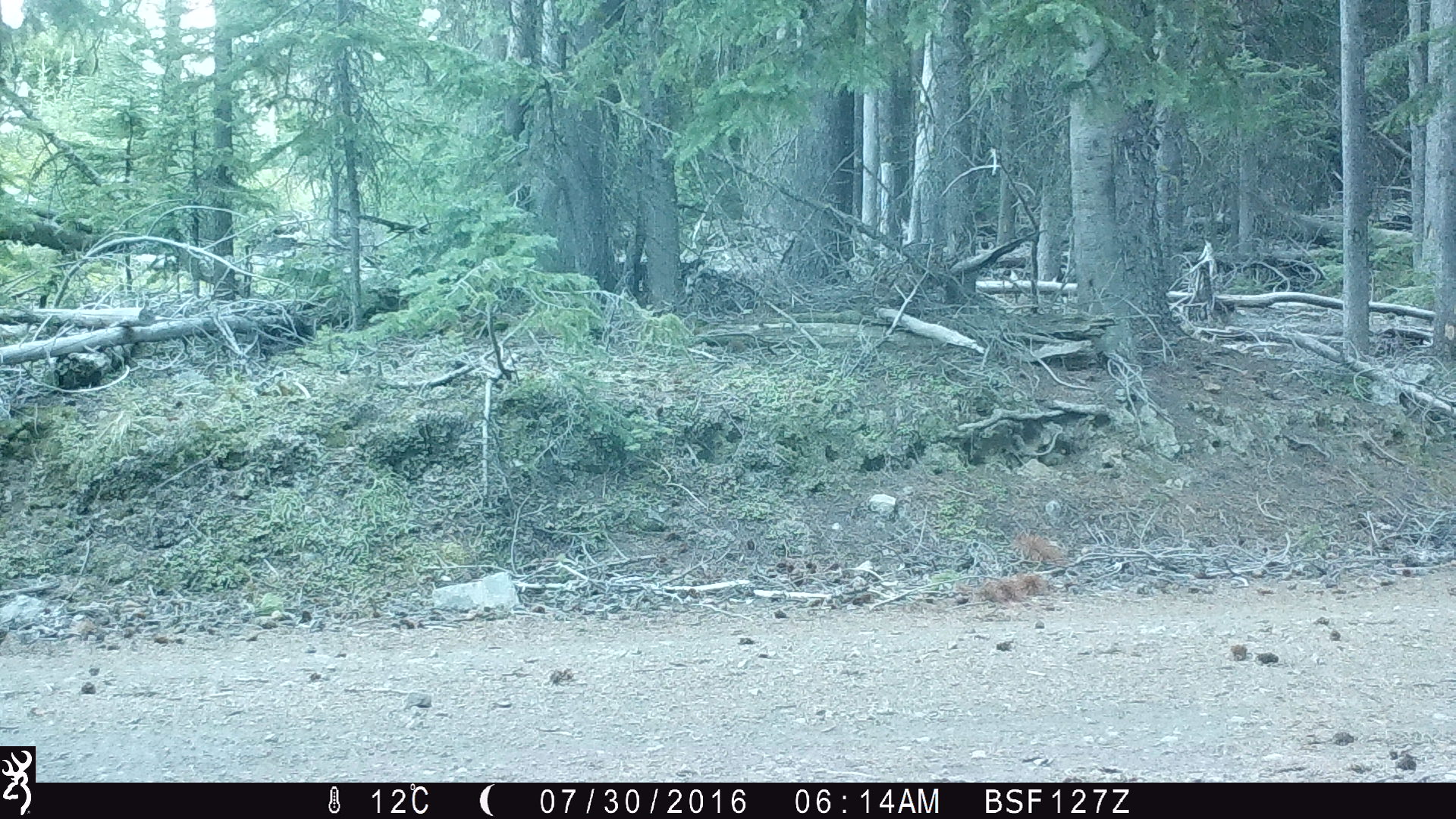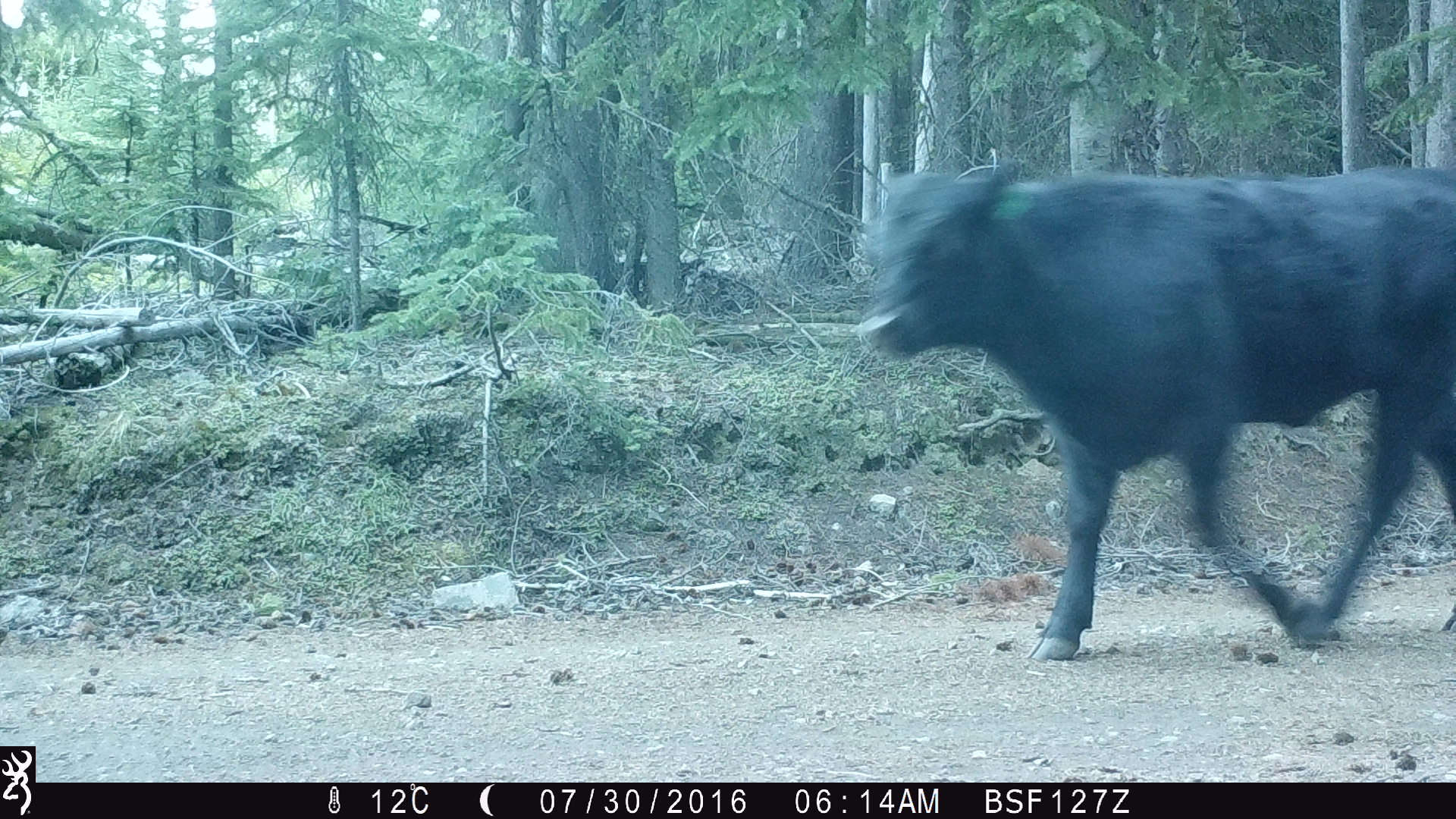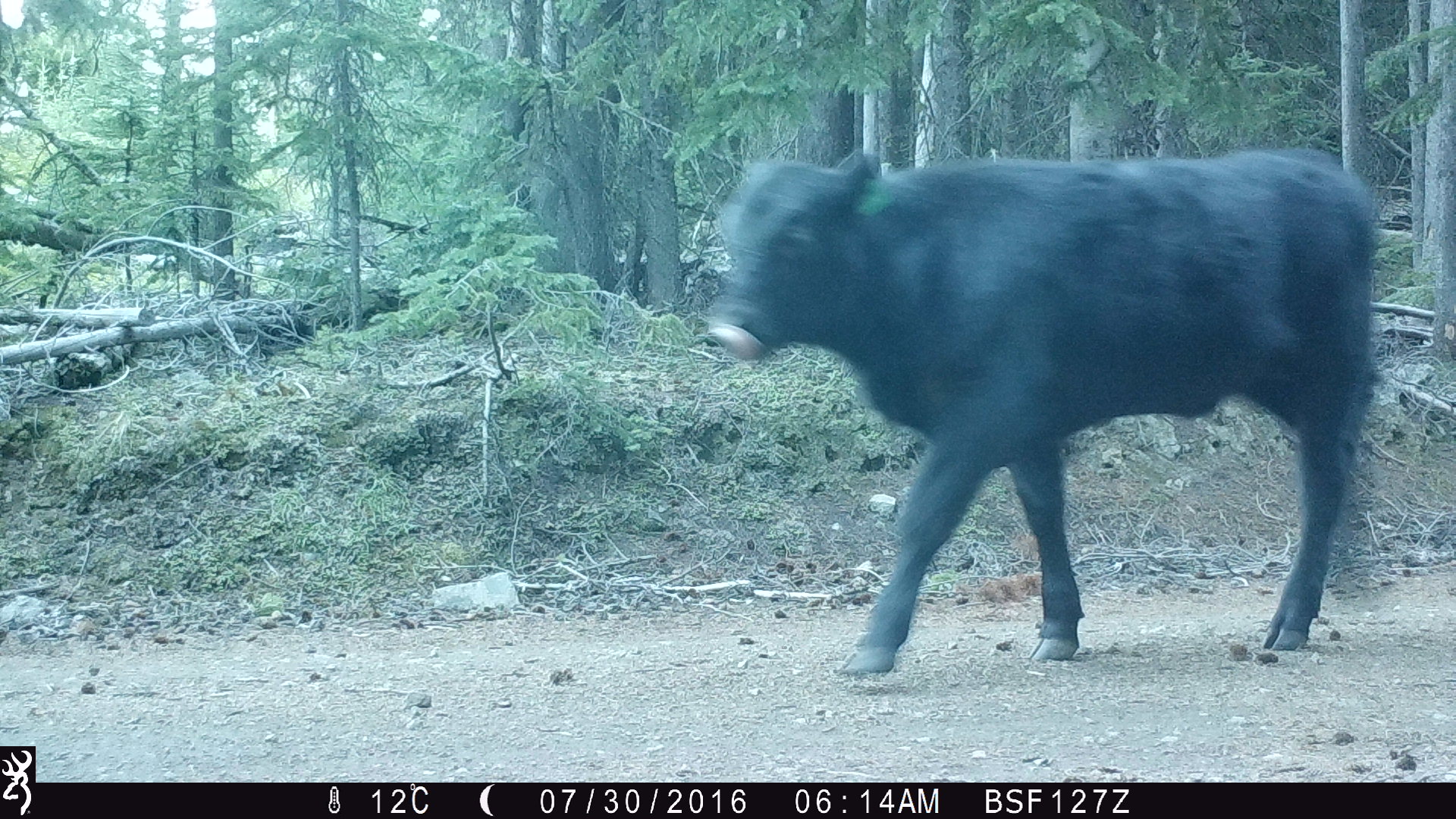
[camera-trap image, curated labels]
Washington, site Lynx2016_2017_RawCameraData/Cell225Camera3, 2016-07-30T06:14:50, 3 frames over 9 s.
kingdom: Animalia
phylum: Chordata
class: Mammalia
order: Artiodactyla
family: Bovidae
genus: Bos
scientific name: Bos taurus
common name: domestic cattle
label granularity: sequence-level